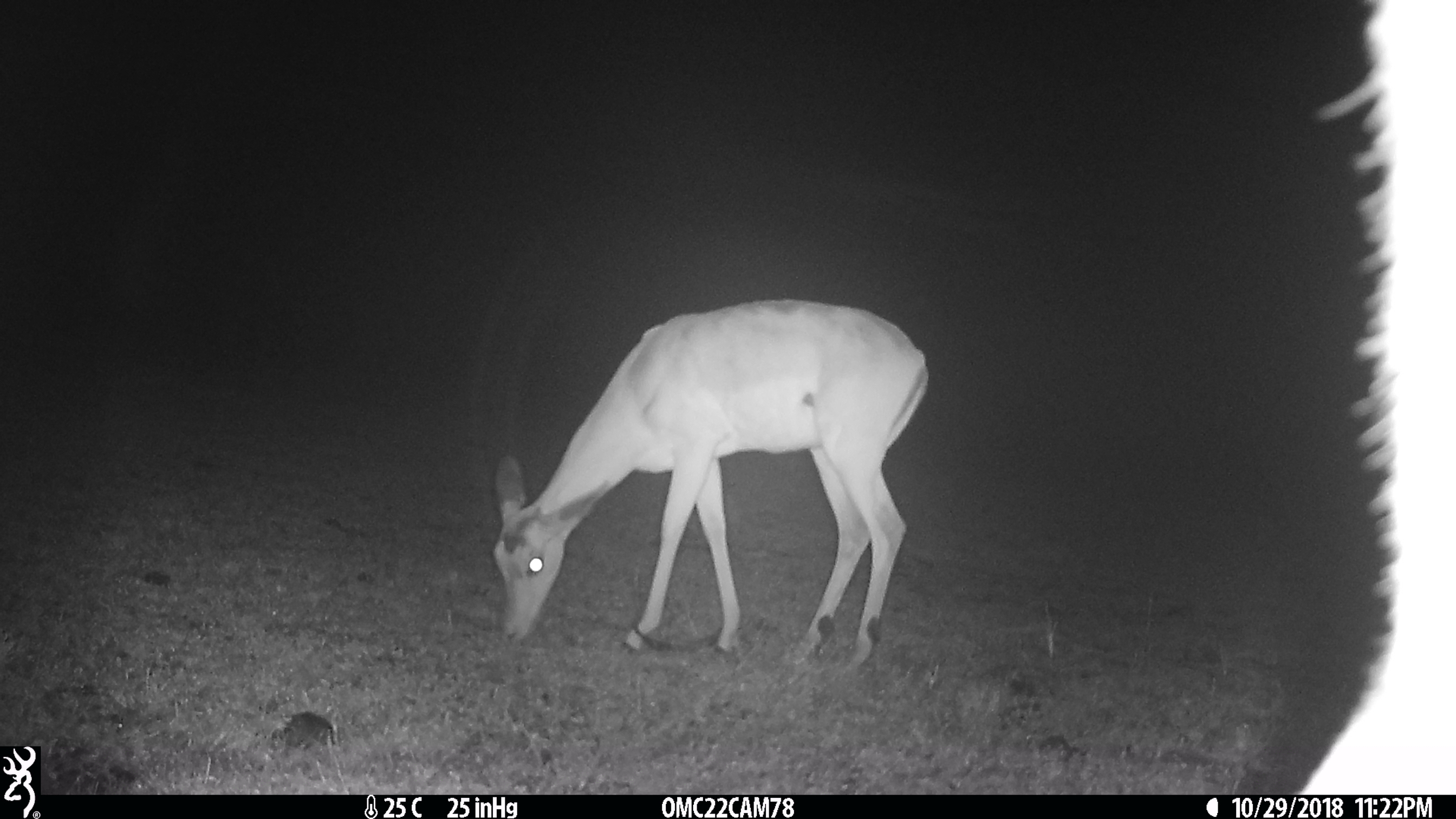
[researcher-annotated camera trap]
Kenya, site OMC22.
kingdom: Animalia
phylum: Chordata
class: Mammalia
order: Artiodactyla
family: Bovidae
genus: Aepyceros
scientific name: Aepyceros melampus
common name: impala